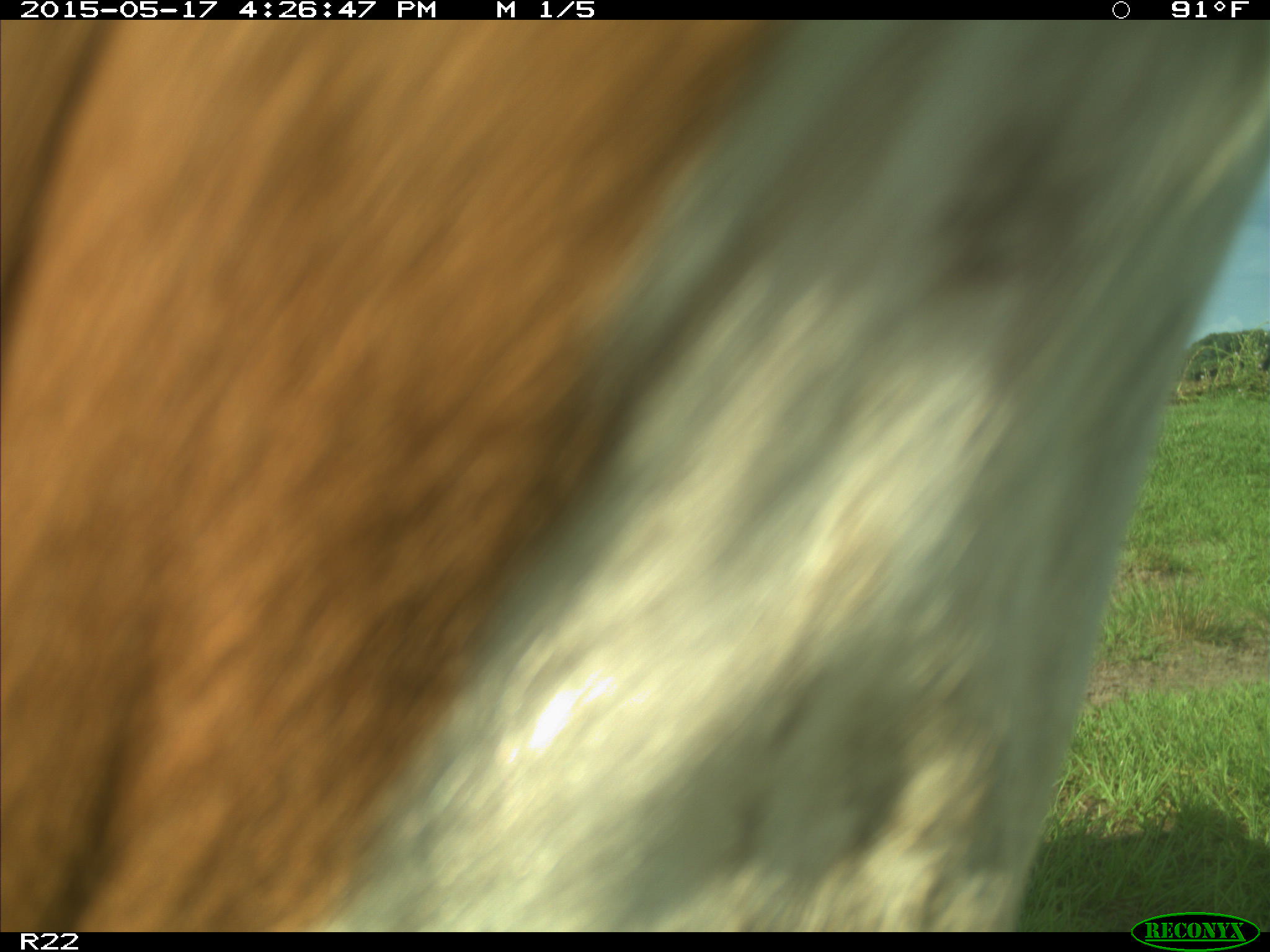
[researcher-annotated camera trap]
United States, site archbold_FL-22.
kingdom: Animalia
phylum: Chordata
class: Mammalia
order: Artiodactyla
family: Bovidae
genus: Bos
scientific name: Bos taurus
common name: domestic cow